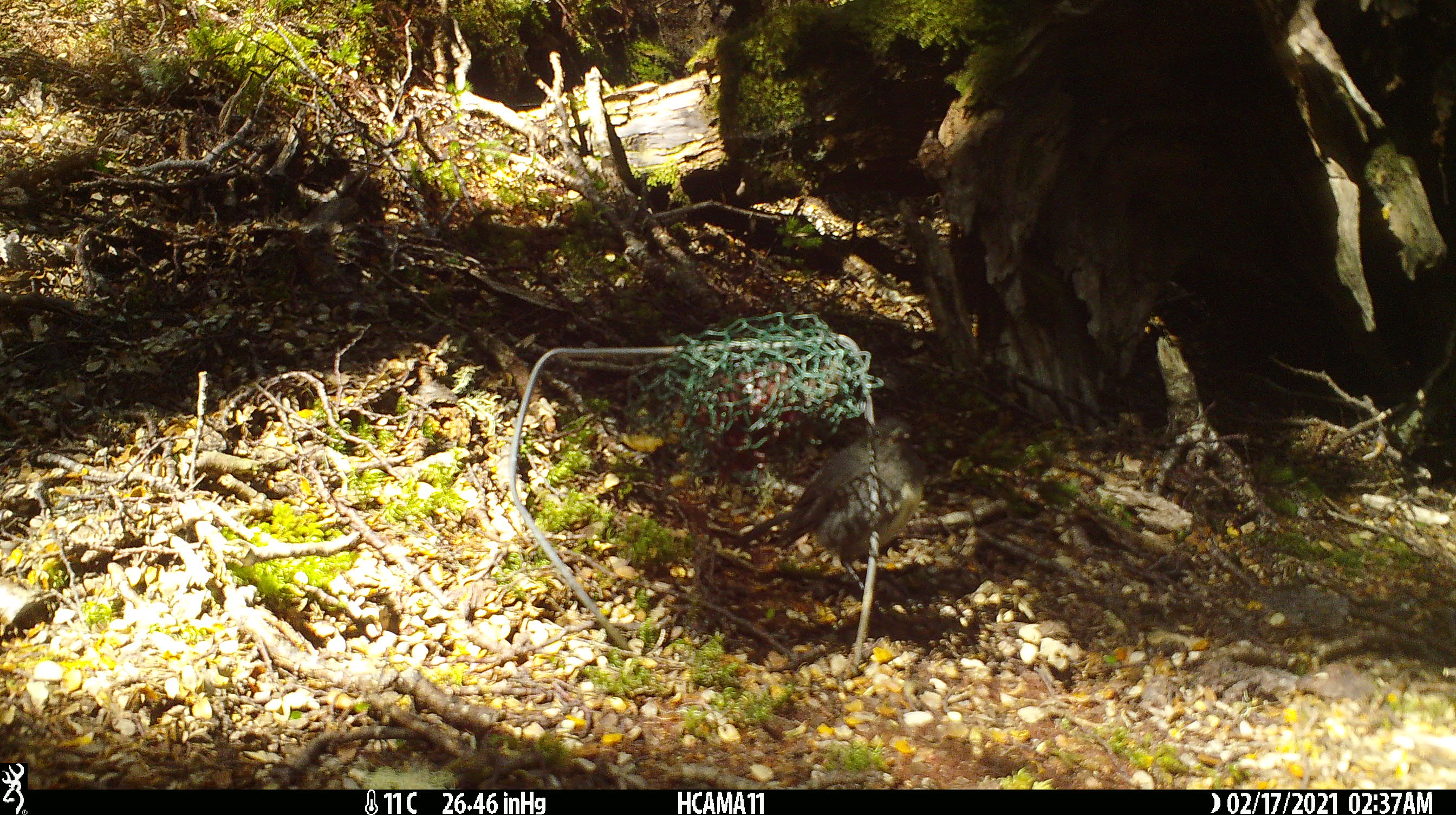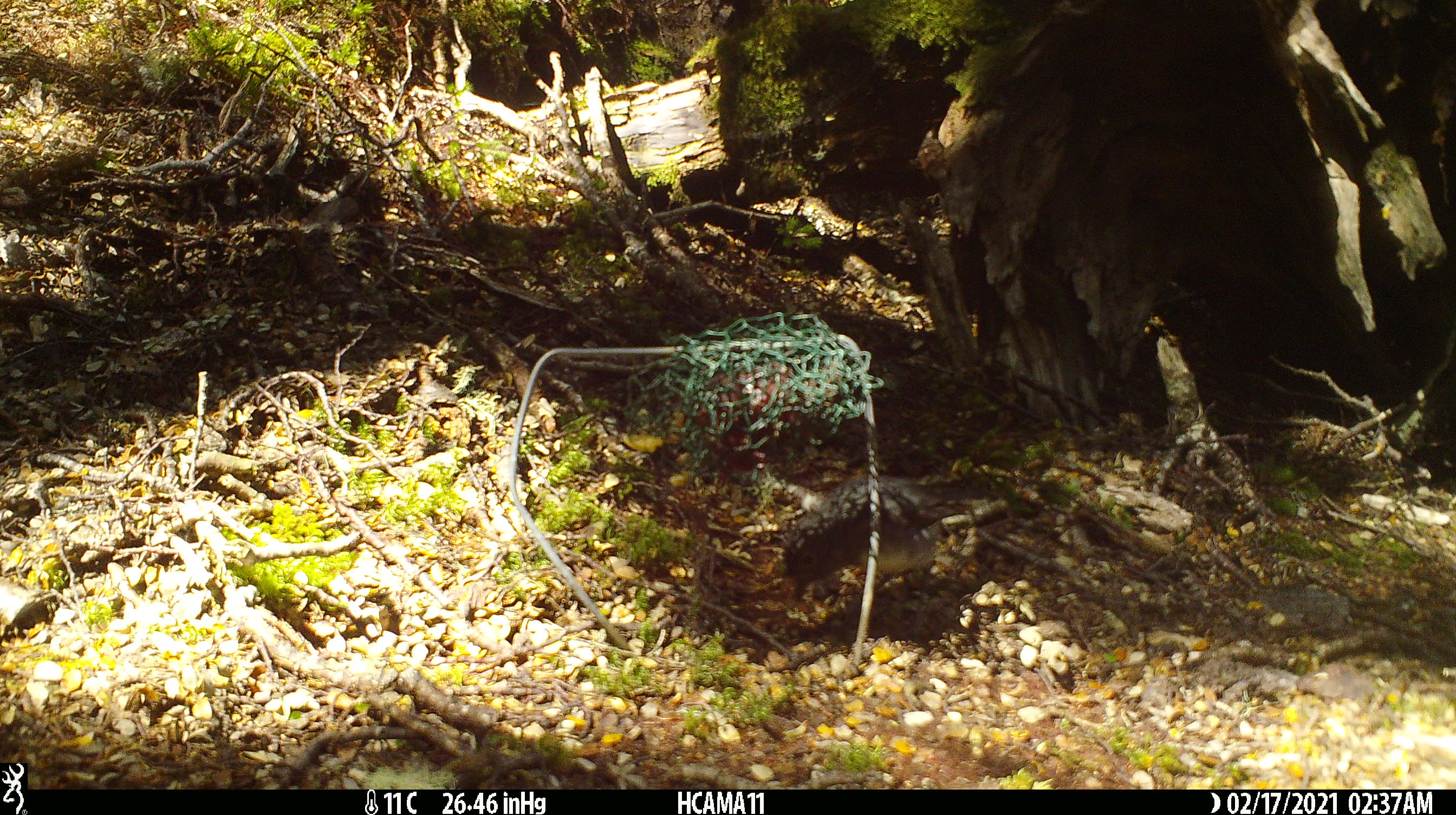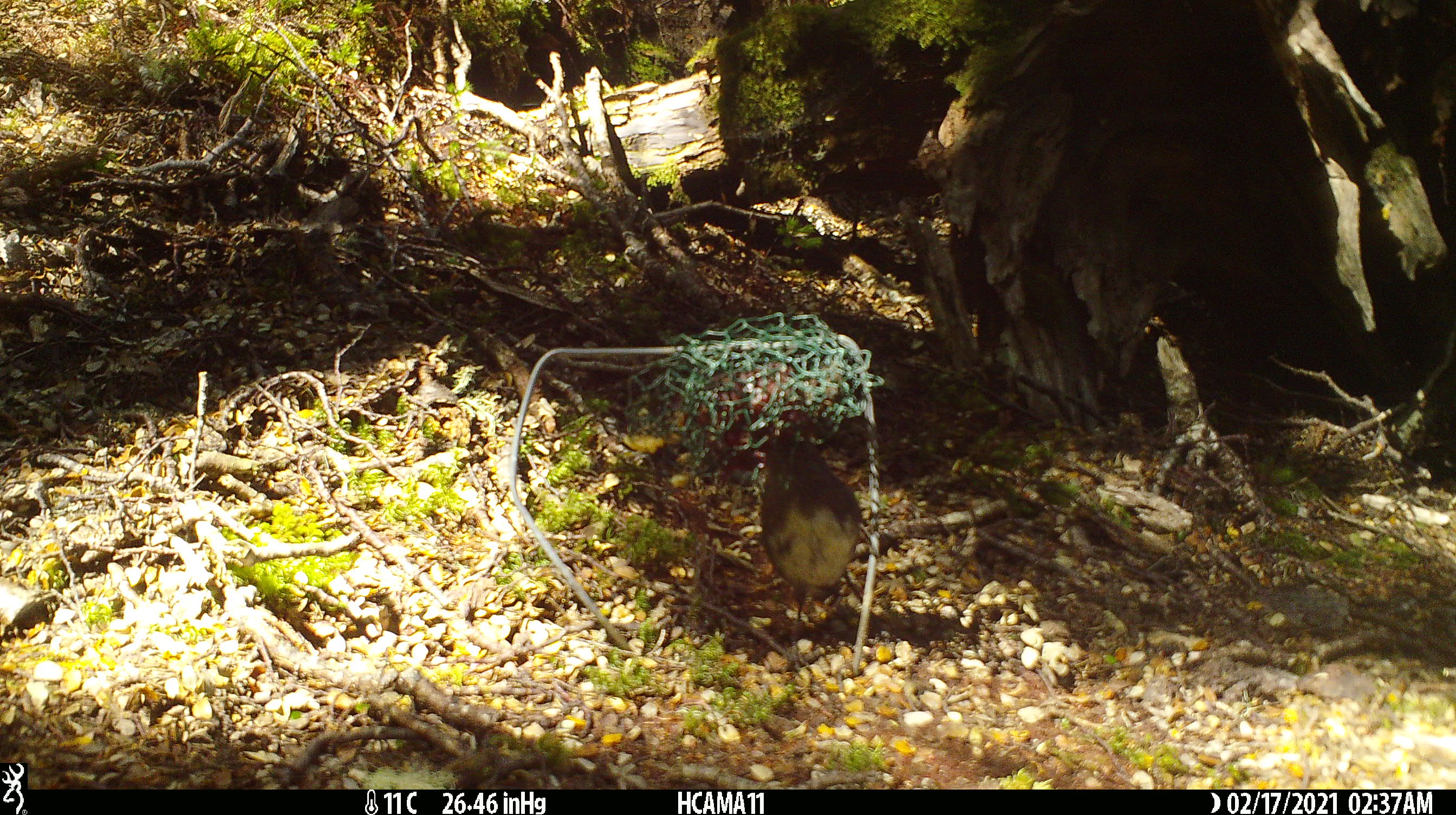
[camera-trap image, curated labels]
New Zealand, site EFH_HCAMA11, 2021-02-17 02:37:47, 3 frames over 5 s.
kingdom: Animalia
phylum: Chordata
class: Aves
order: Passeriformes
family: Petroicidae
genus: Petroica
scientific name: Petroica australis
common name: new zealand robin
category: robin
Robin (new zealand robin) (Petroica australis).